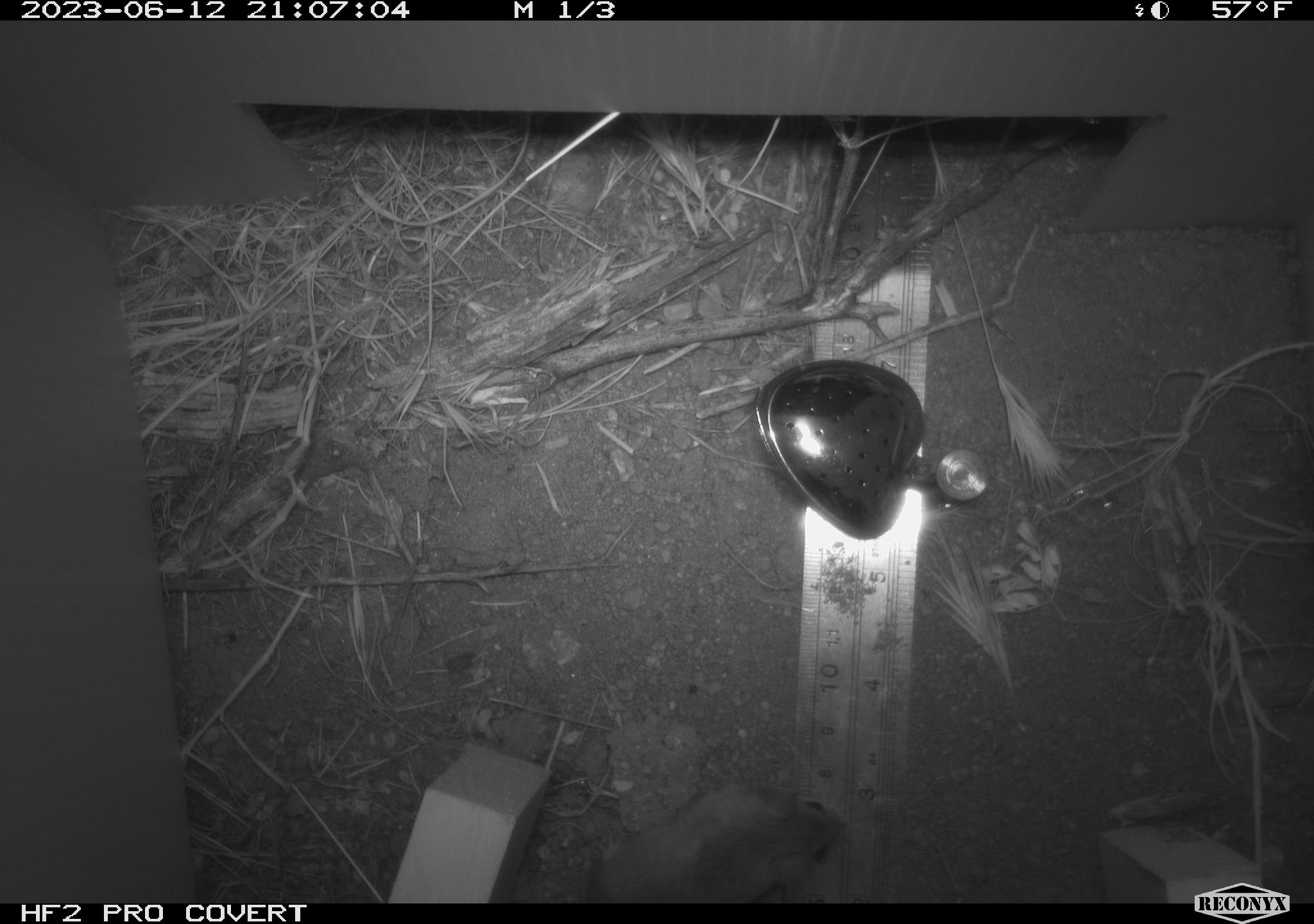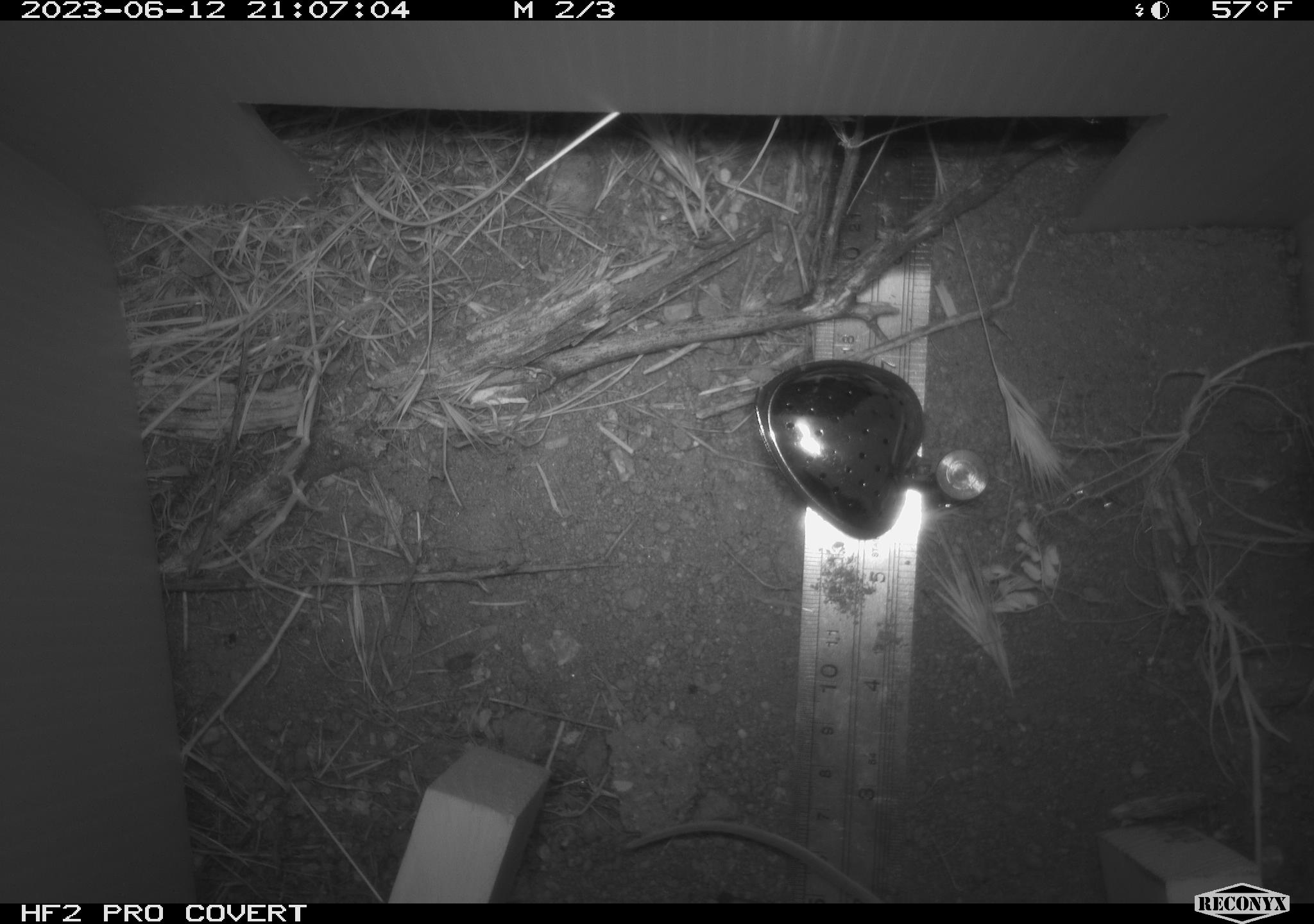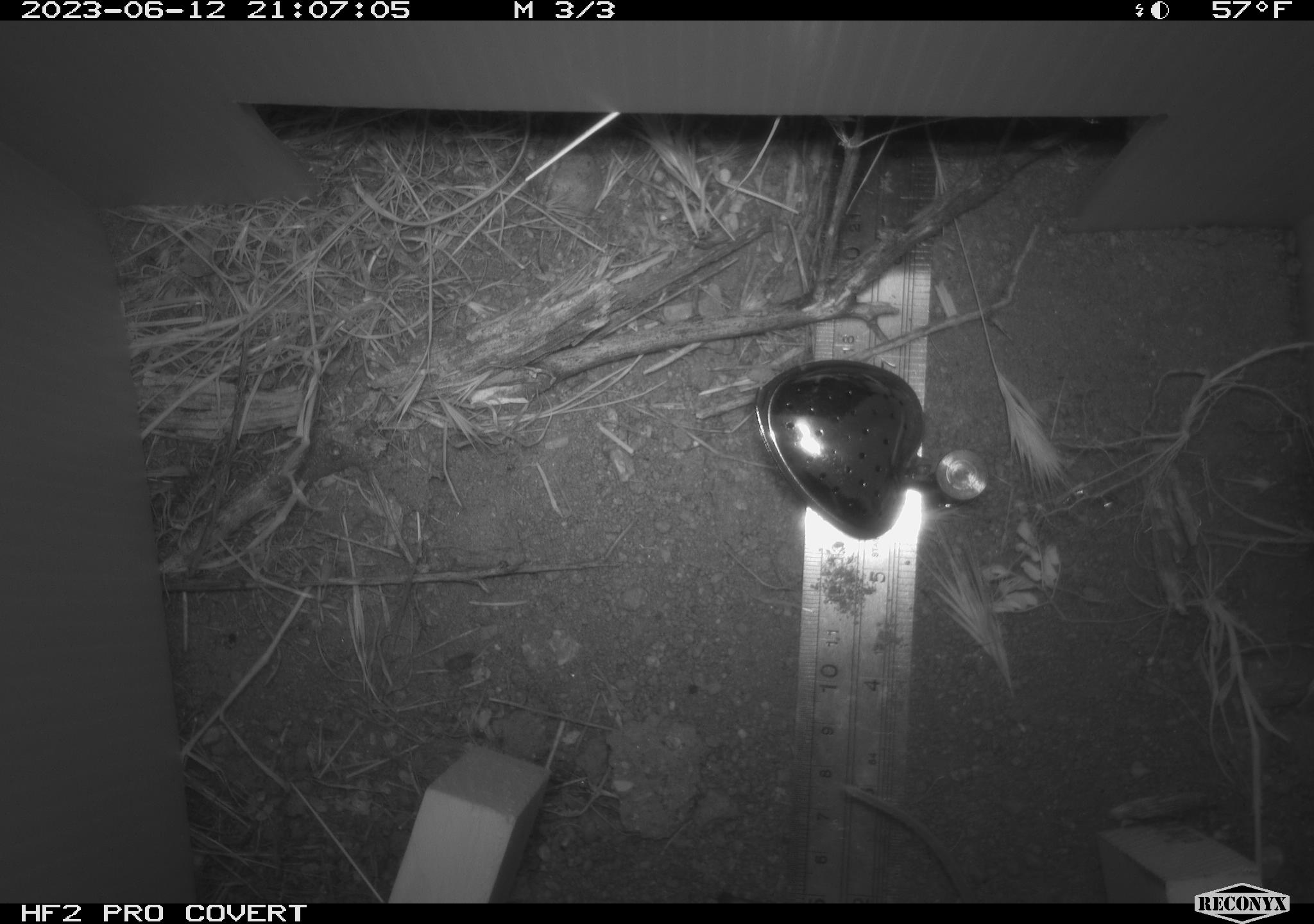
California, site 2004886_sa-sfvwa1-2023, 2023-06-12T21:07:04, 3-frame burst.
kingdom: Animalia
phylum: Chordata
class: Mammalia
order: Rodentia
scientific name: Rodentia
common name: rodent